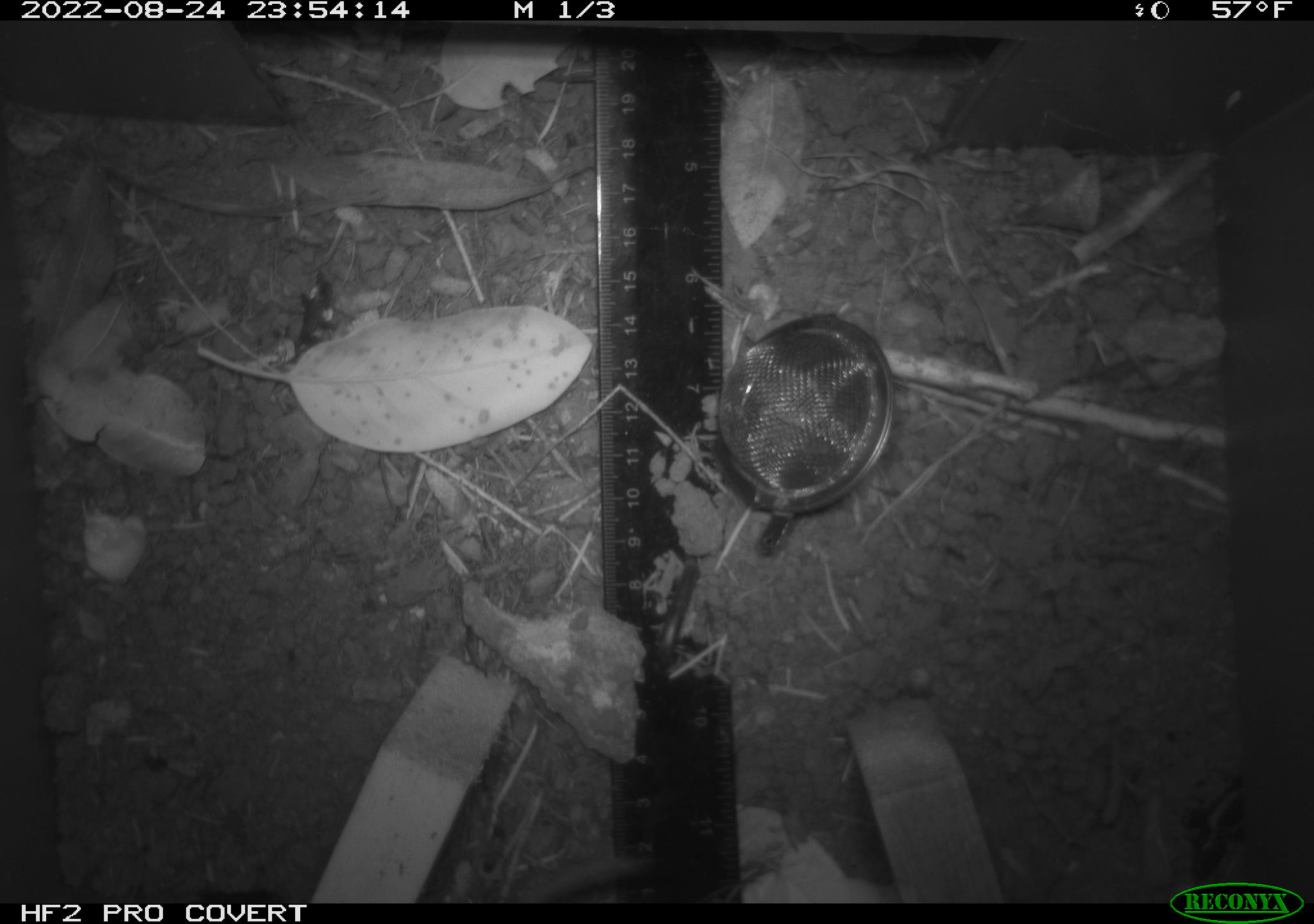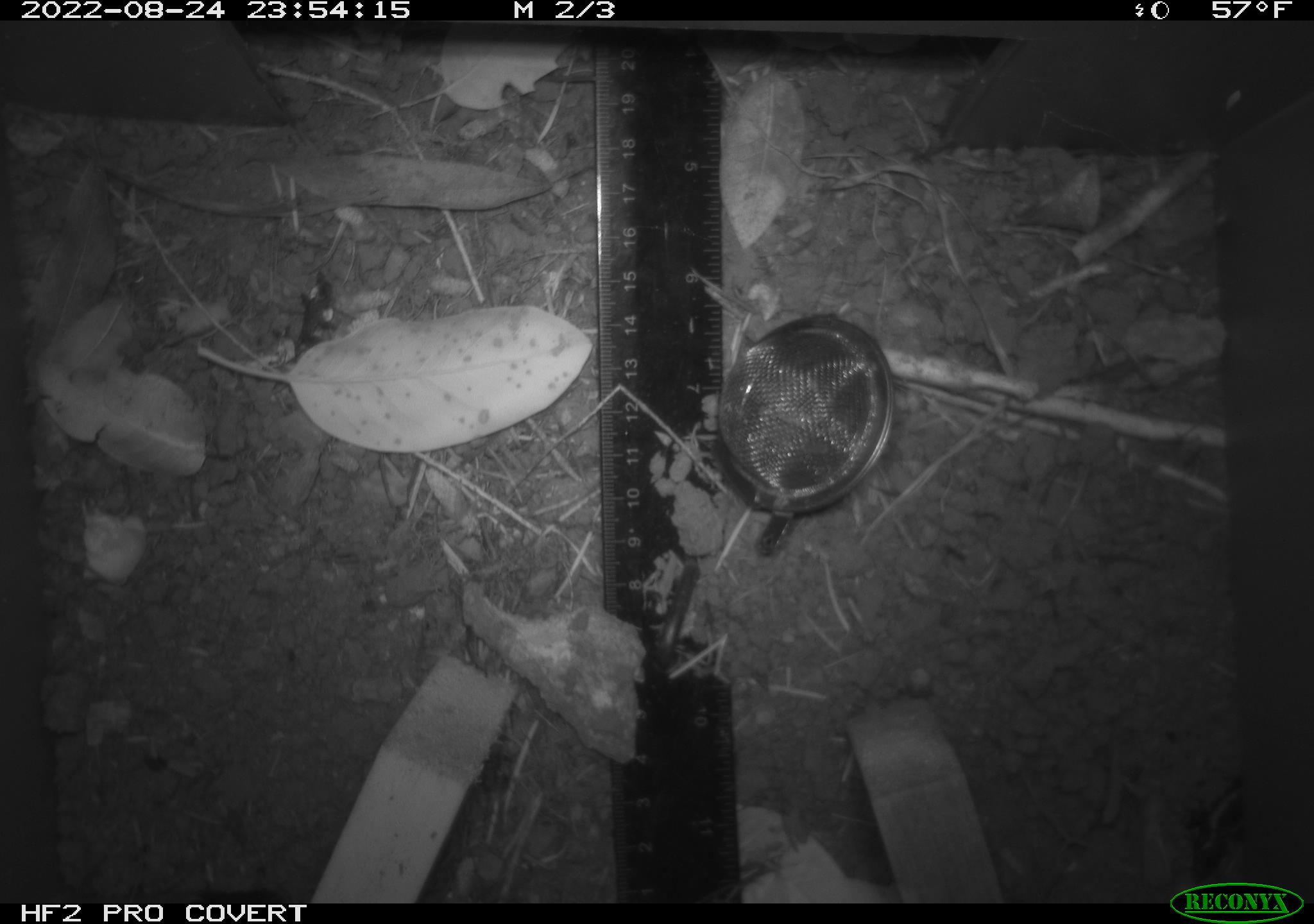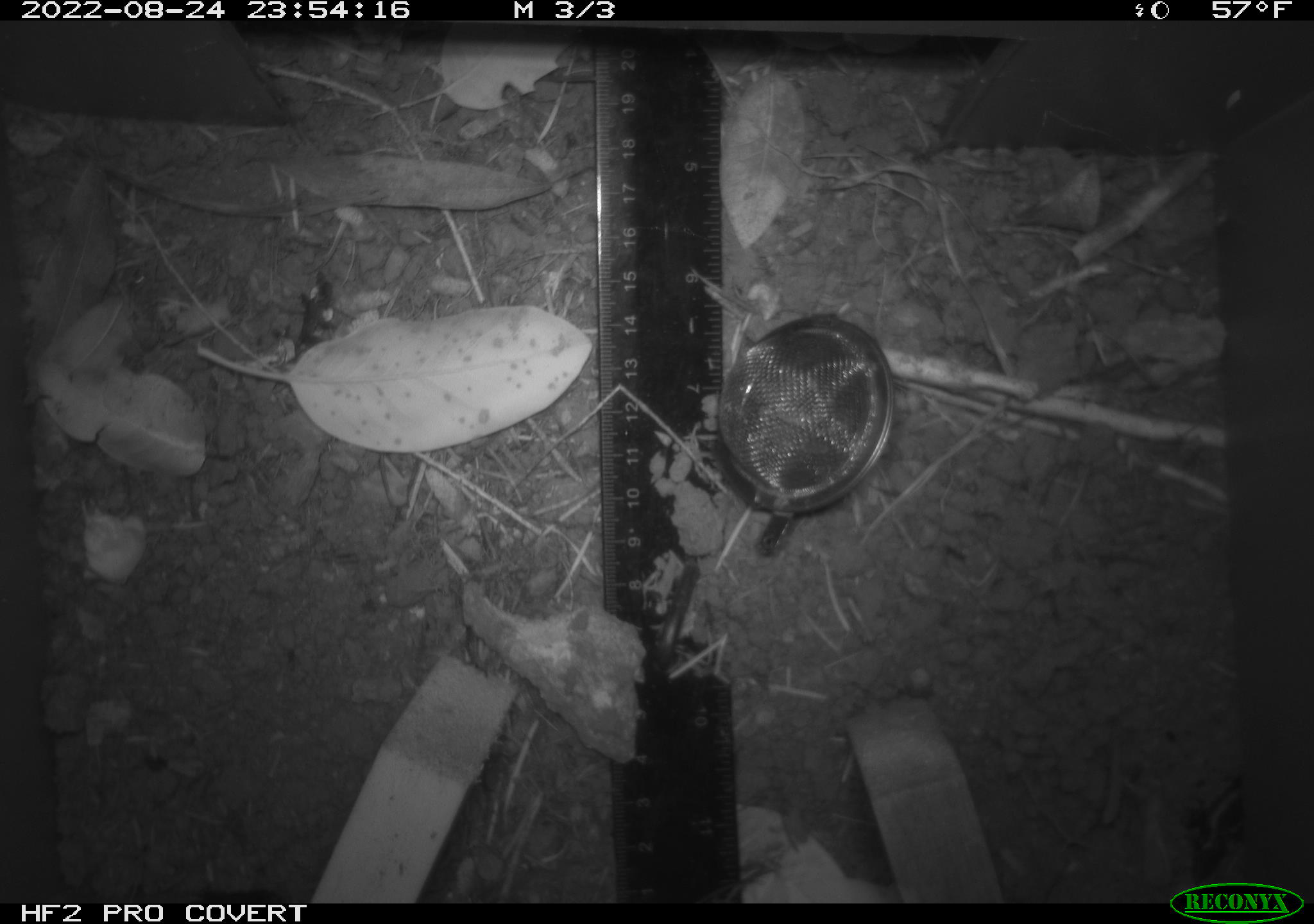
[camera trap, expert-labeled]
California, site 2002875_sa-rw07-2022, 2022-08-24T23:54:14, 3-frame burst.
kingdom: Animalia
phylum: Chordata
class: Mammalia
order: Rodentia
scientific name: Rodentia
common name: mouse species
Mouse species (Rodentia).